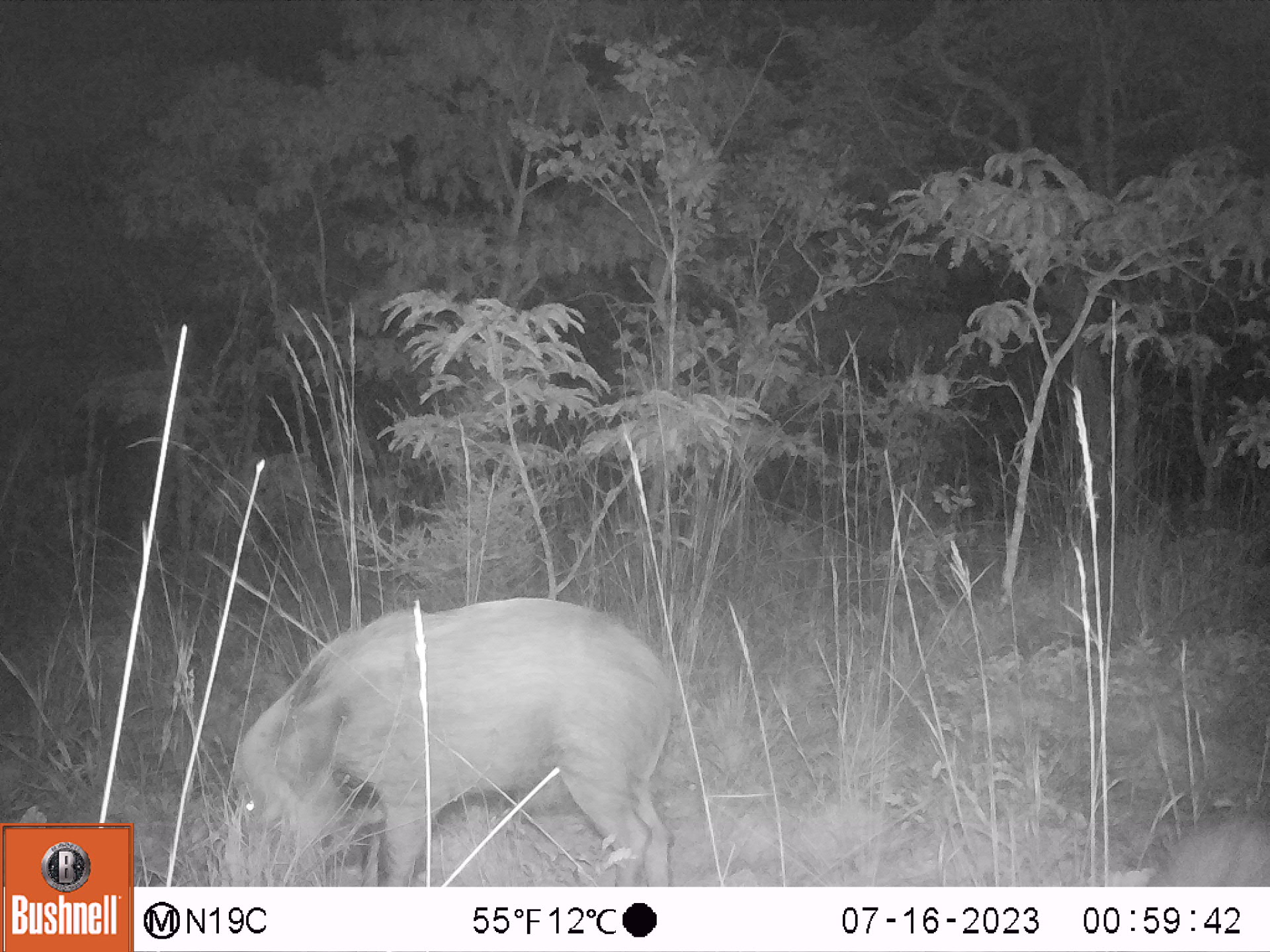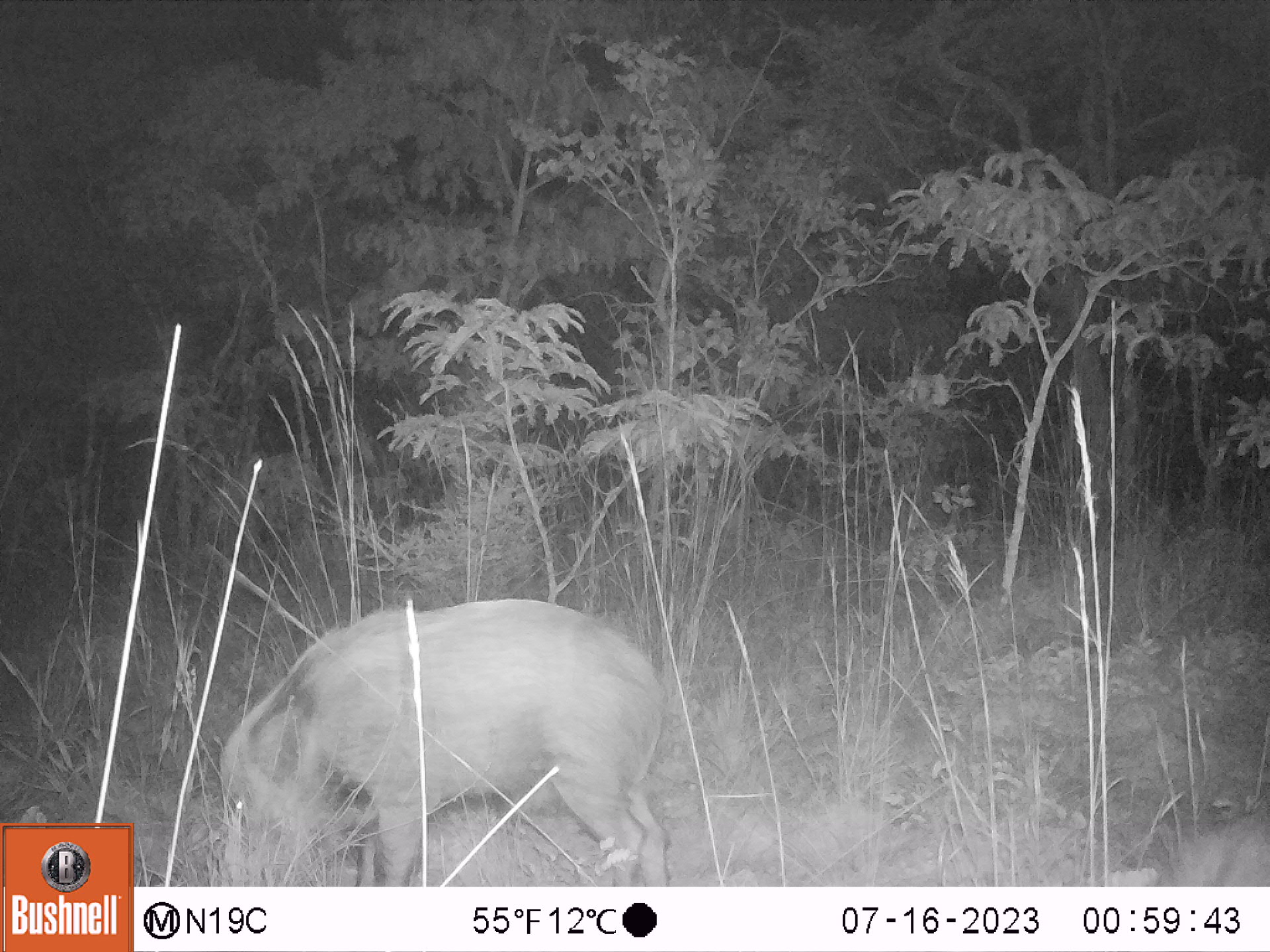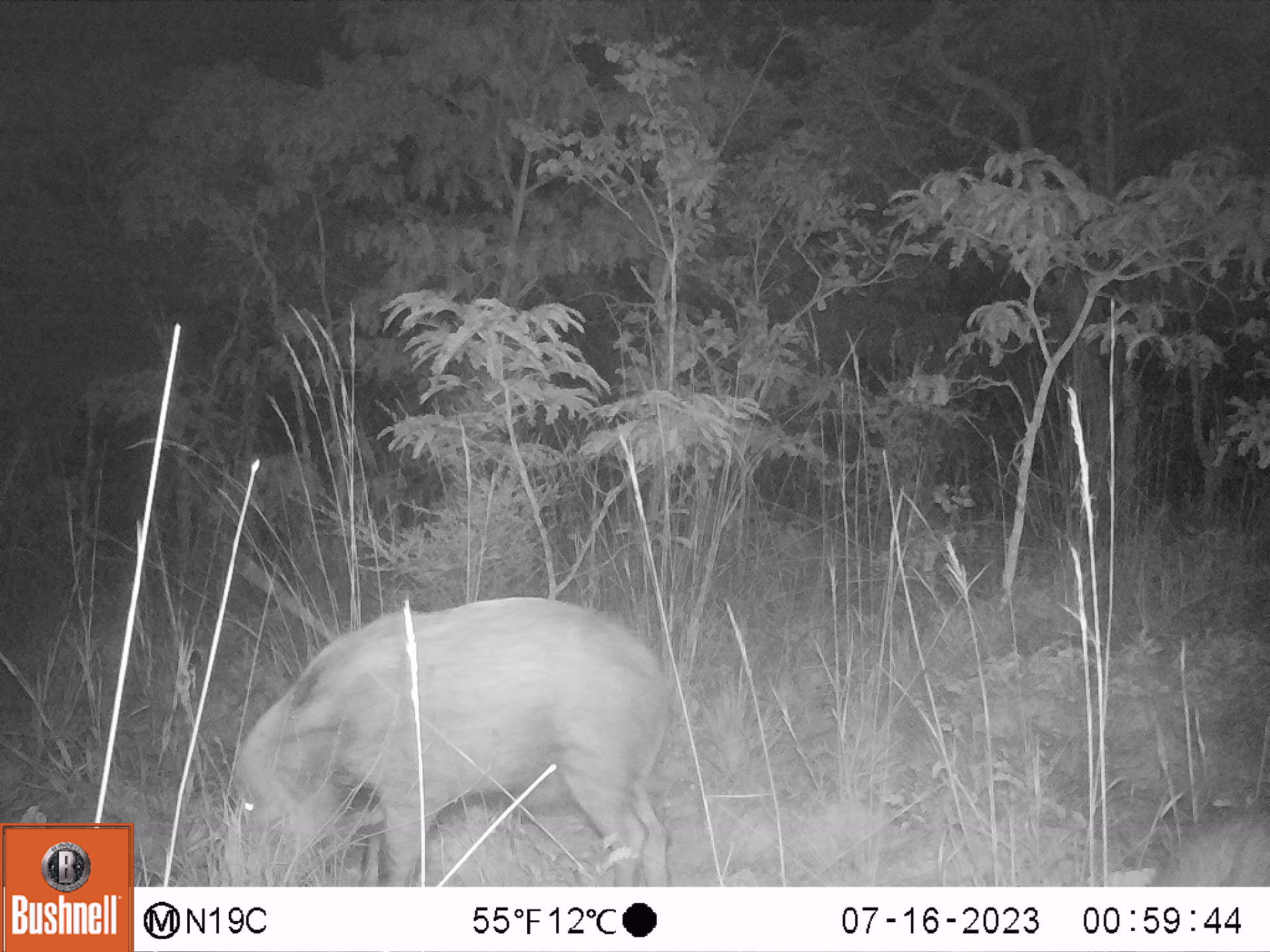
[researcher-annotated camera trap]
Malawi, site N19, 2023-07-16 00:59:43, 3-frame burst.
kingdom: Animalia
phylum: Chordata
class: Mammalia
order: Artiodactyla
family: Suidae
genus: Potamochoerus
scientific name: Potamochoerus larvatus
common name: bushpig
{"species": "bushpig (Potamochoerus larvatus)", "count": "2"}